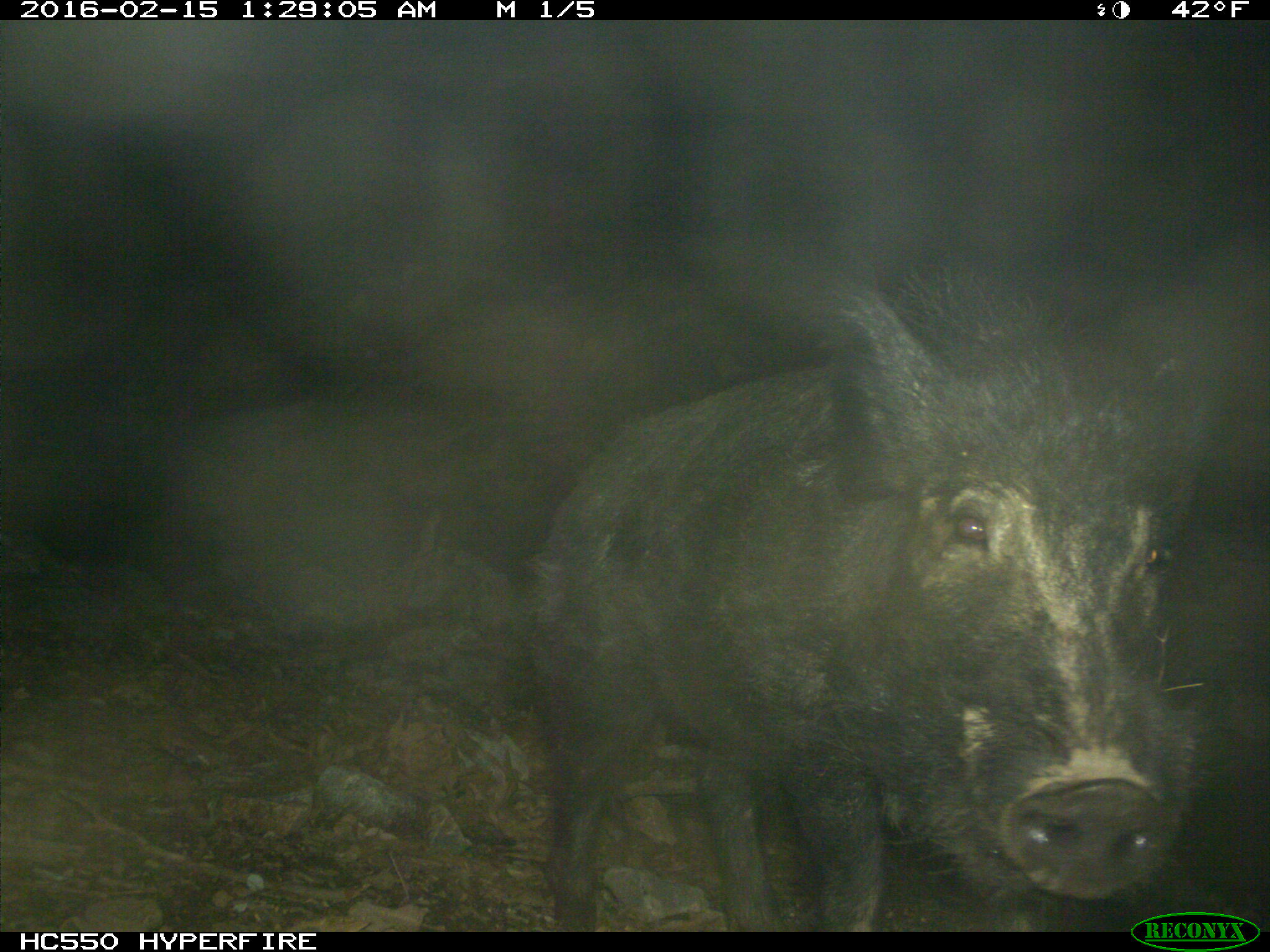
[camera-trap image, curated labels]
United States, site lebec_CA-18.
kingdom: Animalia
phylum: Chordata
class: Mammalia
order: Artiodactyla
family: Suidae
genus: Sus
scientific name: Sus scrofa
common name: wild boar